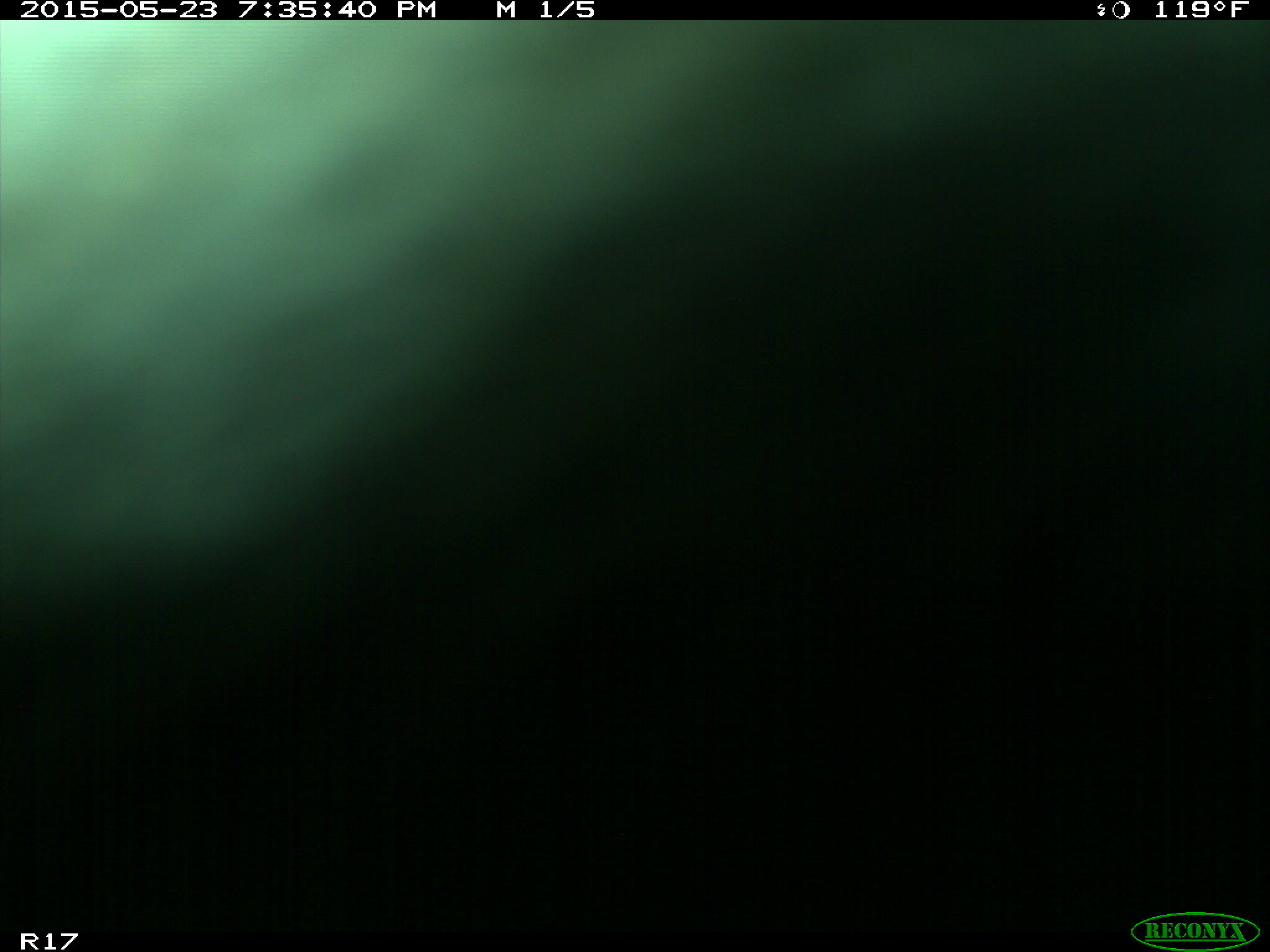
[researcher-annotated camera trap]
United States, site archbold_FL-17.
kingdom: Animalia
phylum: Chordata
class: Mammalia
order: Artiodactyla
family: Bovidae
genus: Bos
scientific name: Bos taurus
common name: domestic cow